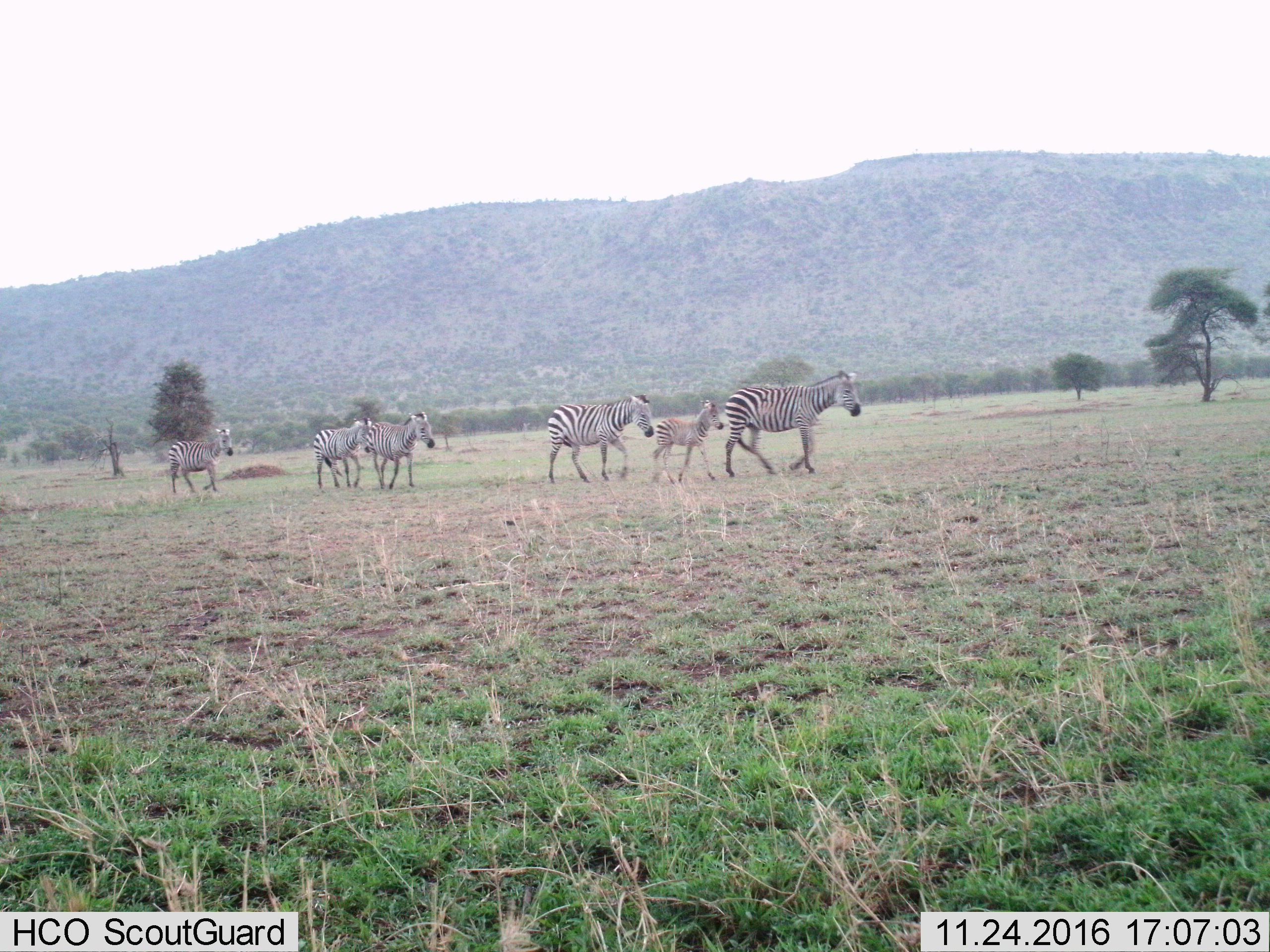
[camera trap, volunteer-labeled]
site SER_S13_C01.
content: unidentified animal